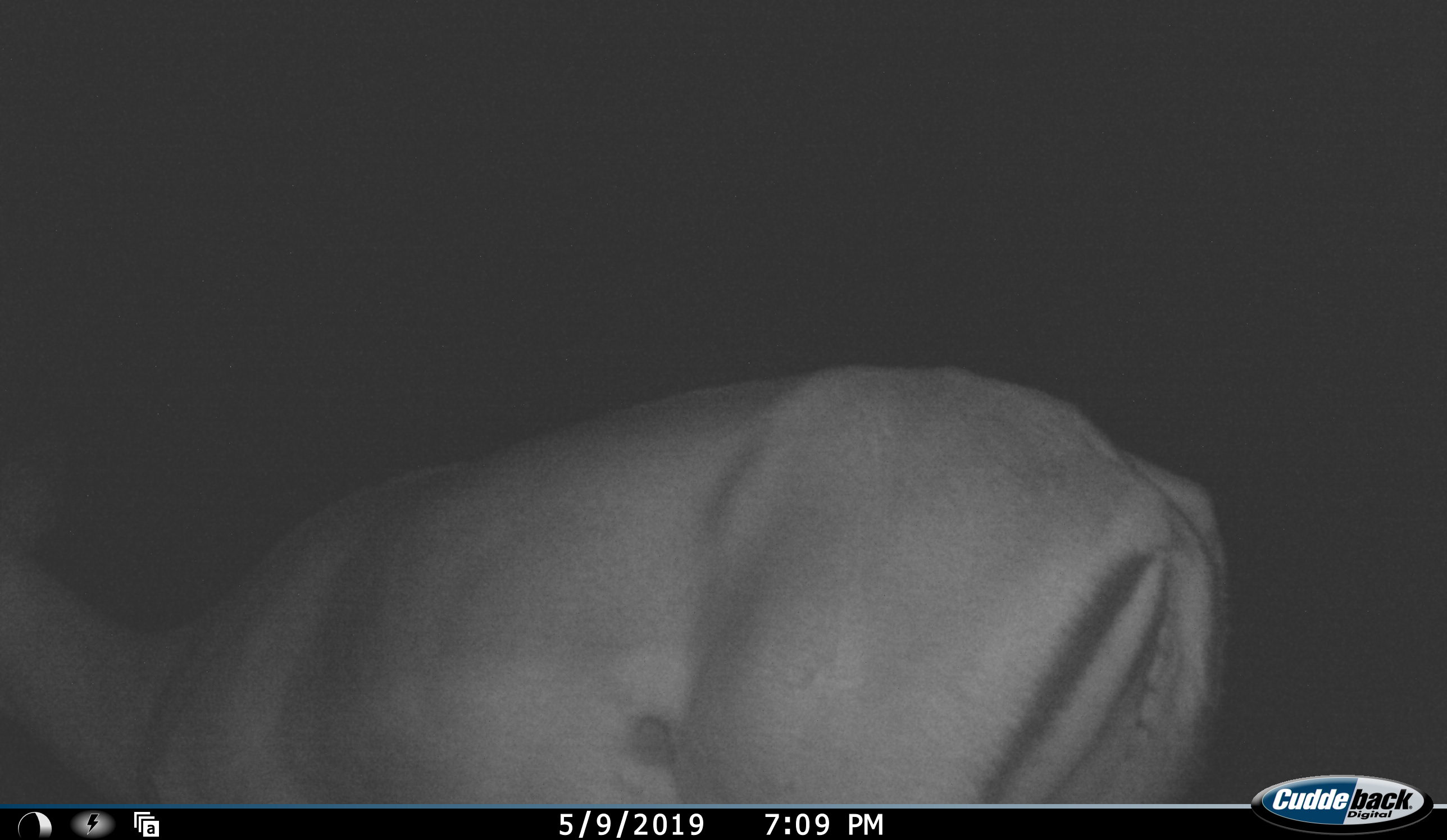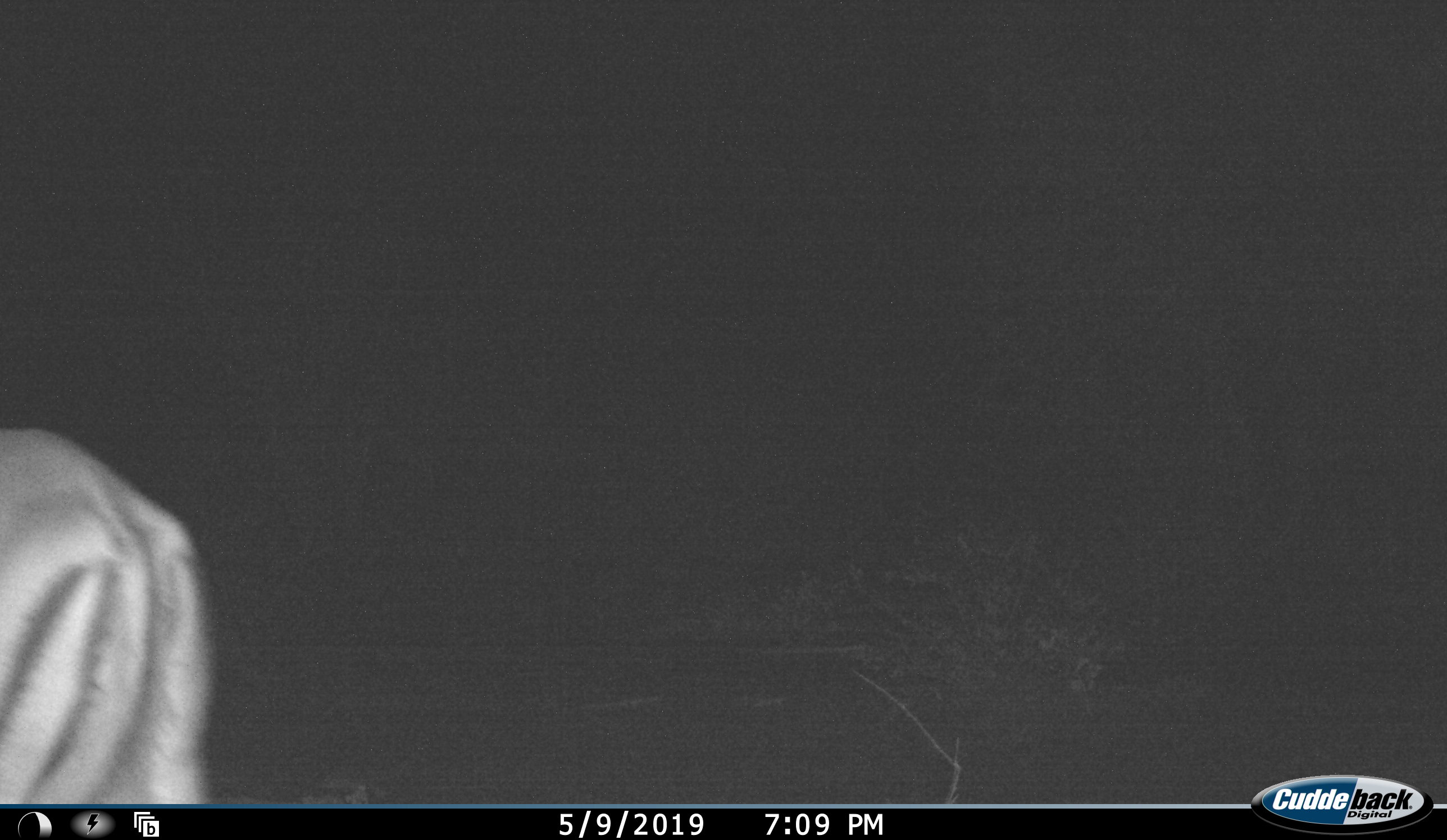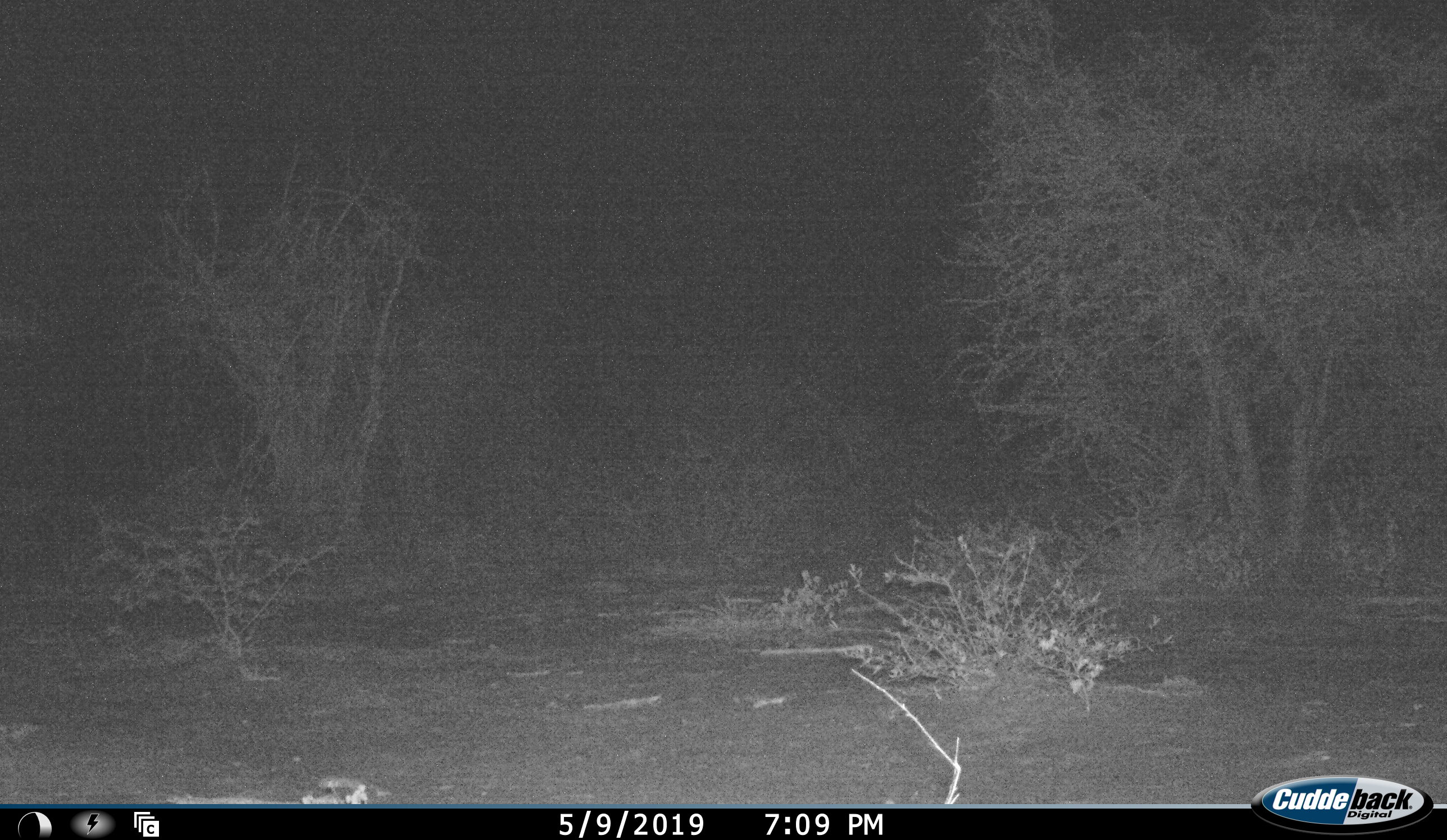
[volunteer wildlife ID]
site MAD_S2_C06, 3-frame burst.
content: unidentified animal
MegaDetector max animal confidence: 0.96